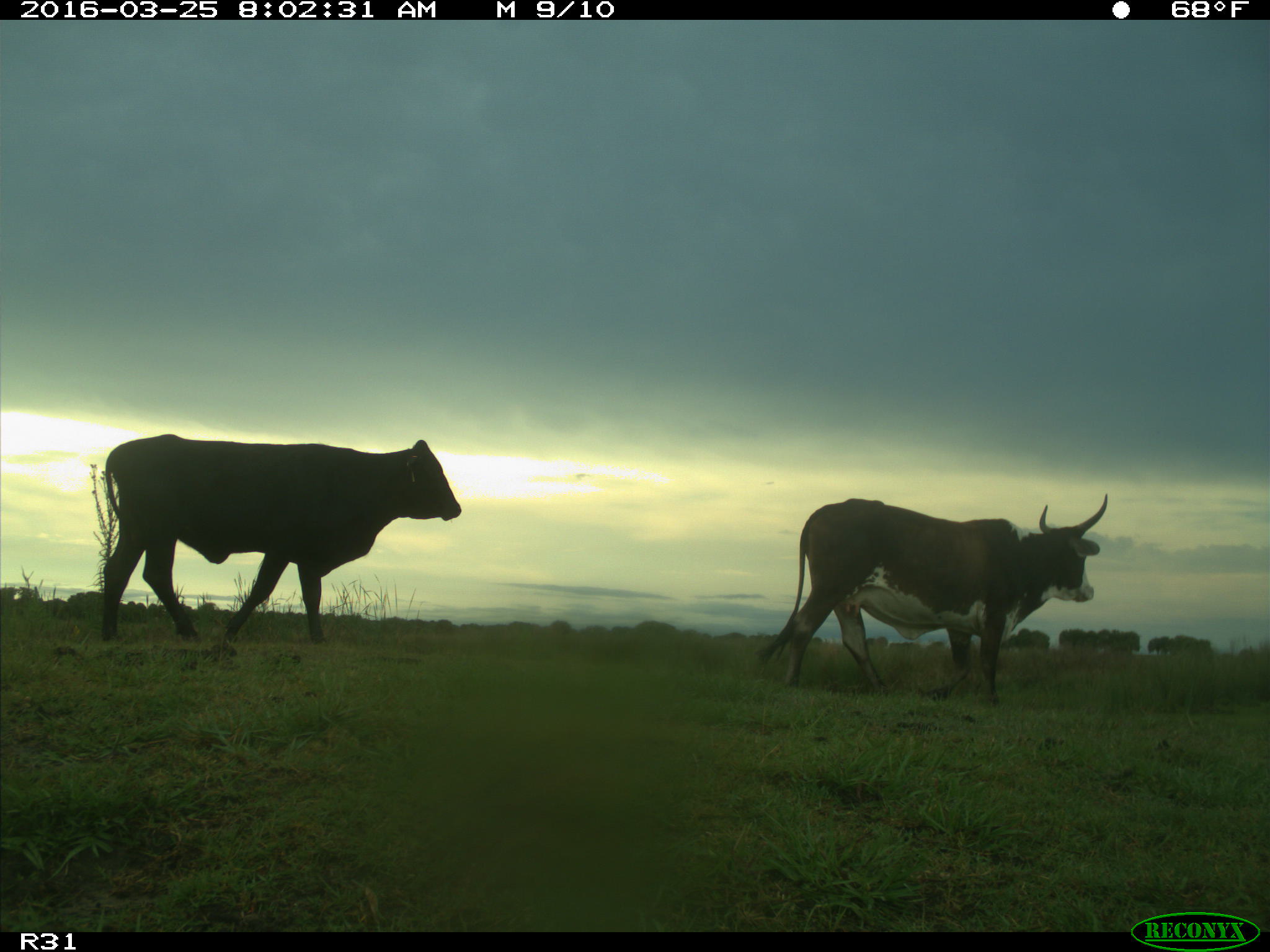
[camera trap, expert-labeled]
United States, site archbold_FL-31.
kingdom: Animalia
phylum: Chordata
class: Mammalia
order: Artiodactyla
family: Bovidae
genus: Bos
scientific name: Bos taurus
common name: domestic cow